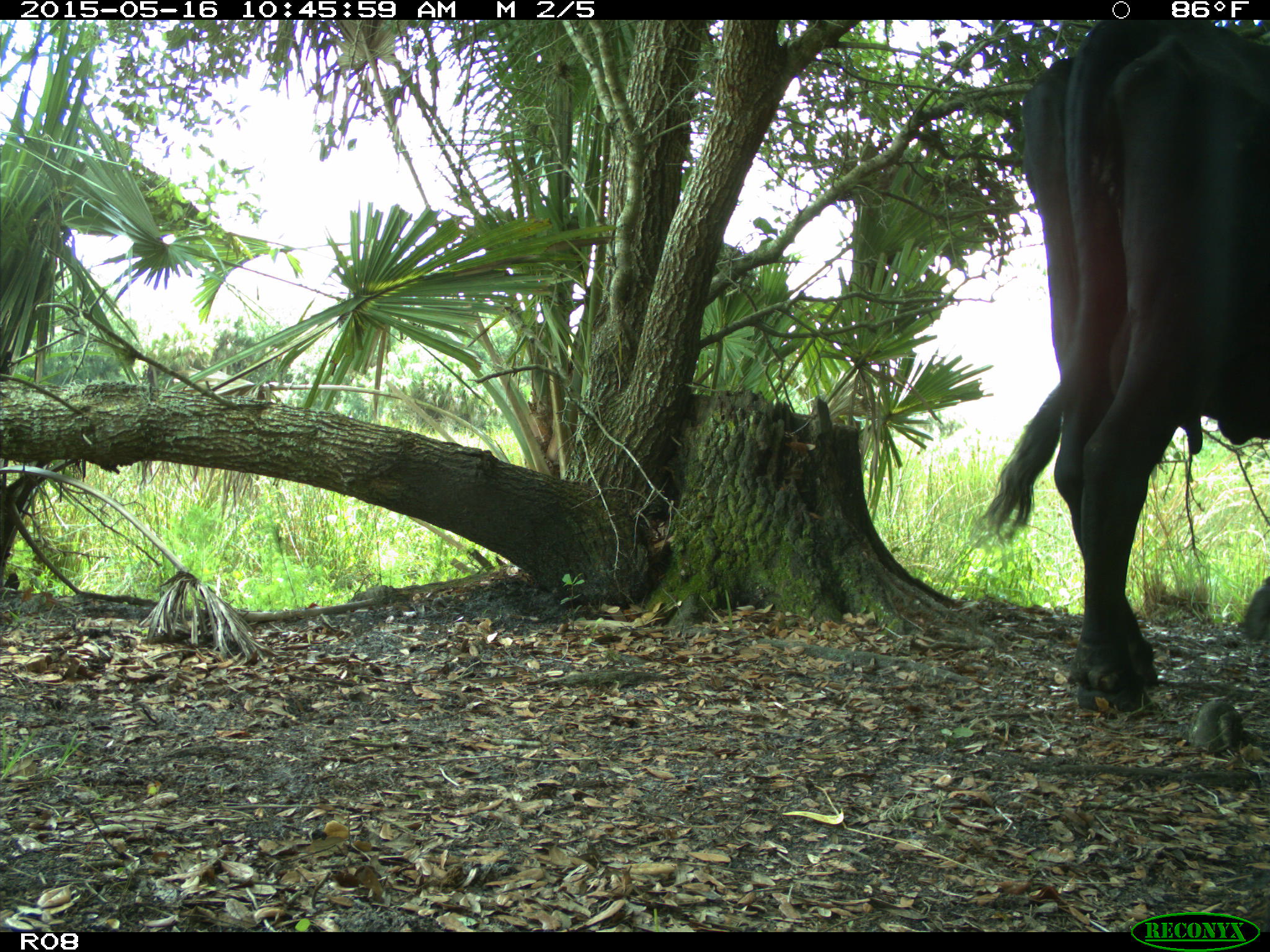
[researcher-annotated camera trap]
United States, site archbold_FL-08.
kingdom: Animalia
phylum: Chordata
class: Mammalia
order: Artiodactyla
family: Bovidae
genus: Bos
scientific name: Bos taurus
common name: domestic cow